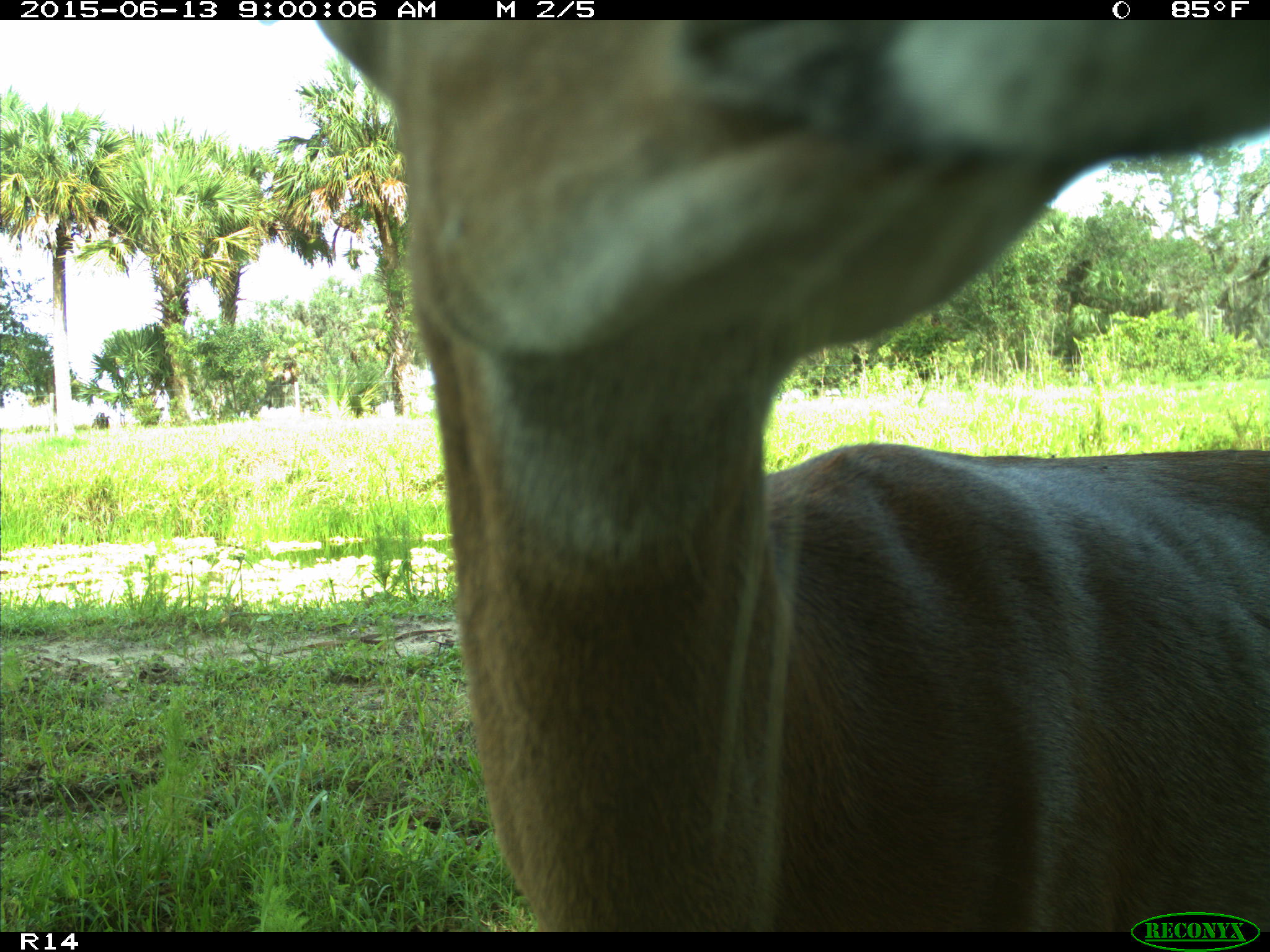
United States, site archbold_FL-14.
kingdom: Animalia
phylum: Chordata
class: Mammalia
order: Artiodactyla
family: Cervidae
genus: Odocoileus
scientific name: Odocoileus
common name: deer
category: unidentified deer